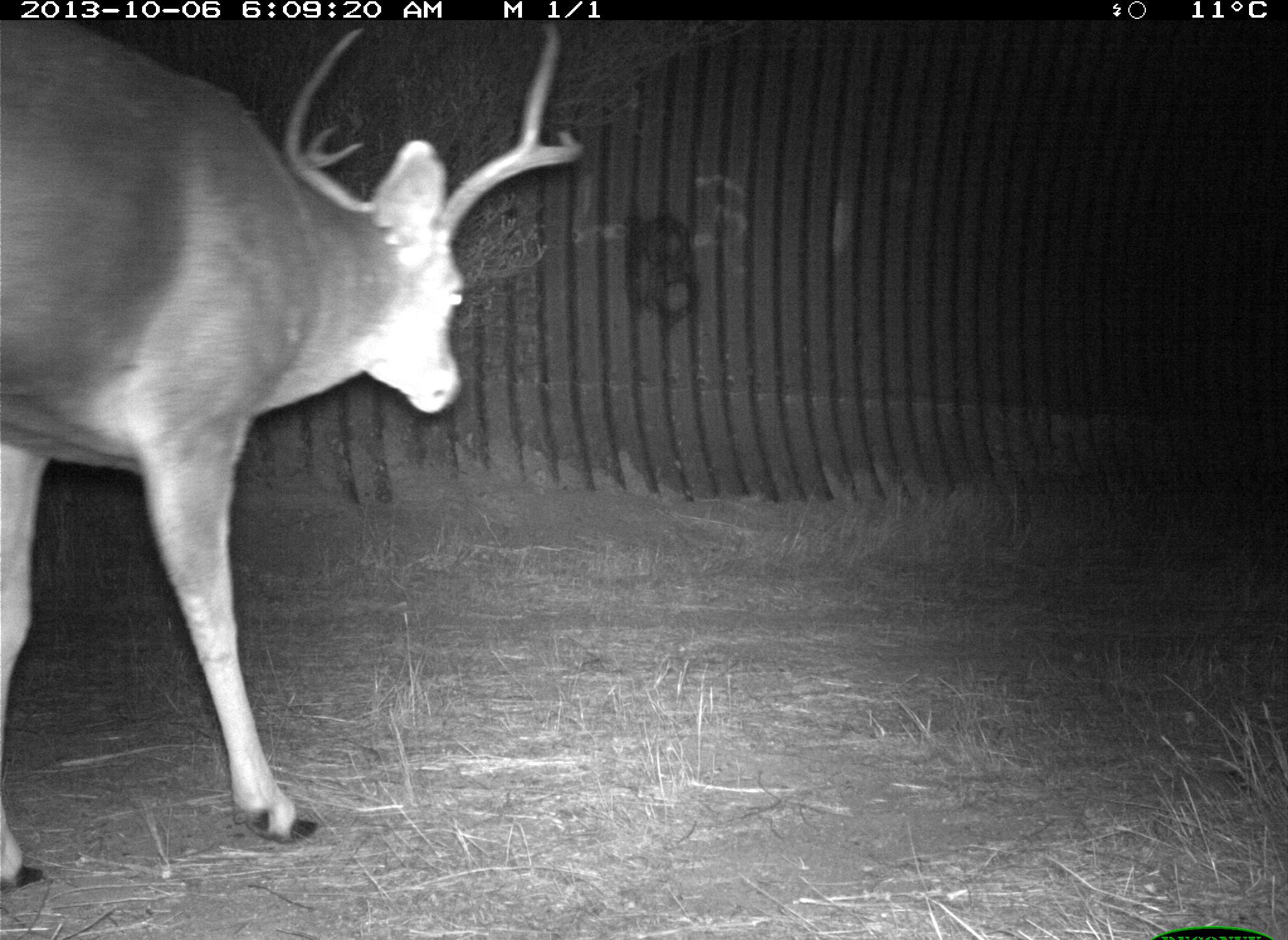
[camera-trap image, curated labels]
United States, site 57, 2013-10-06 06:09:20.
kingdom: Animalia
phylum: Chordata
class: Mammalia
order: Artiodactyla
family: Cervidae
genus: Odocoileus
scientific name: Odocoileus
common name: deer